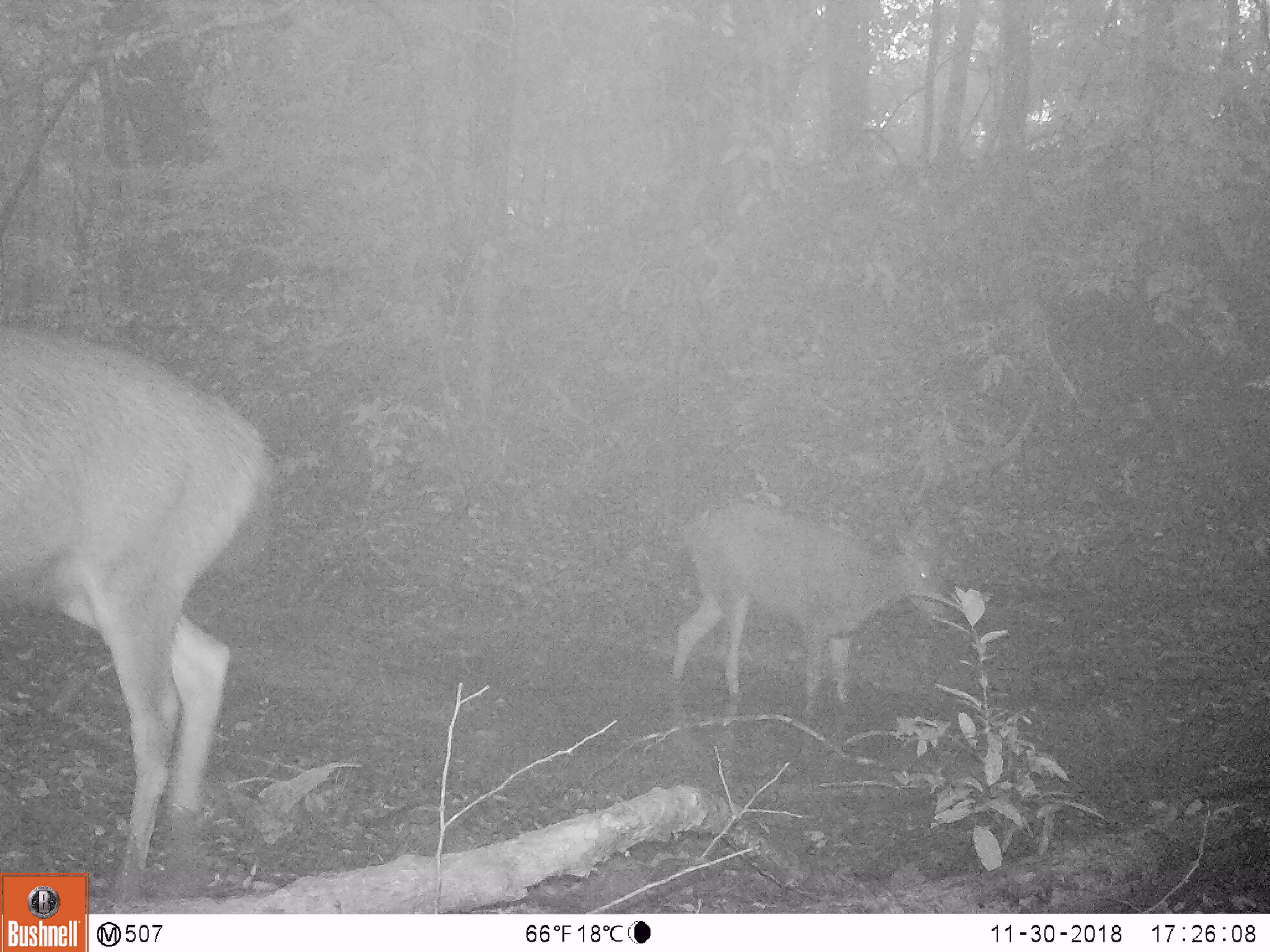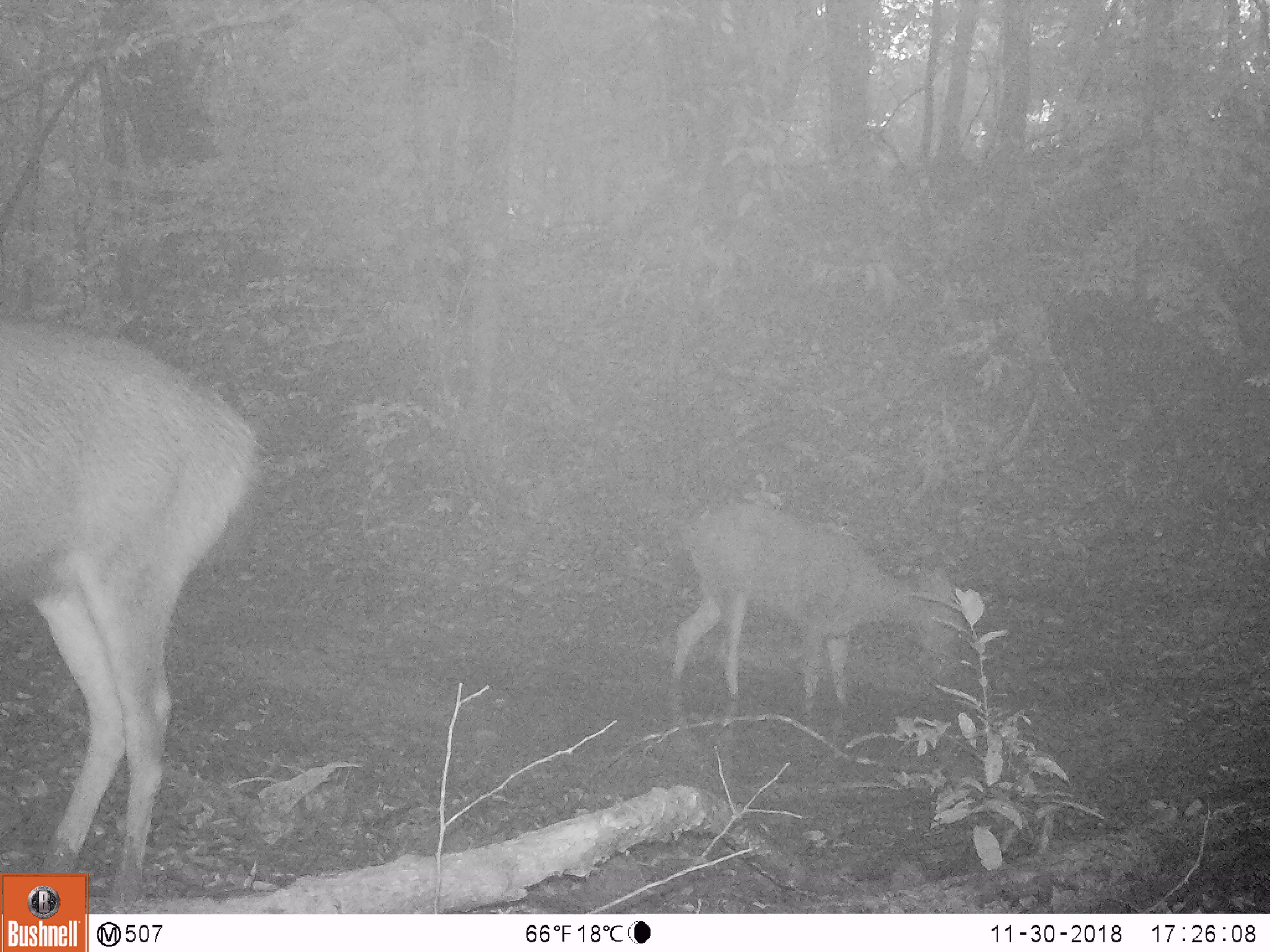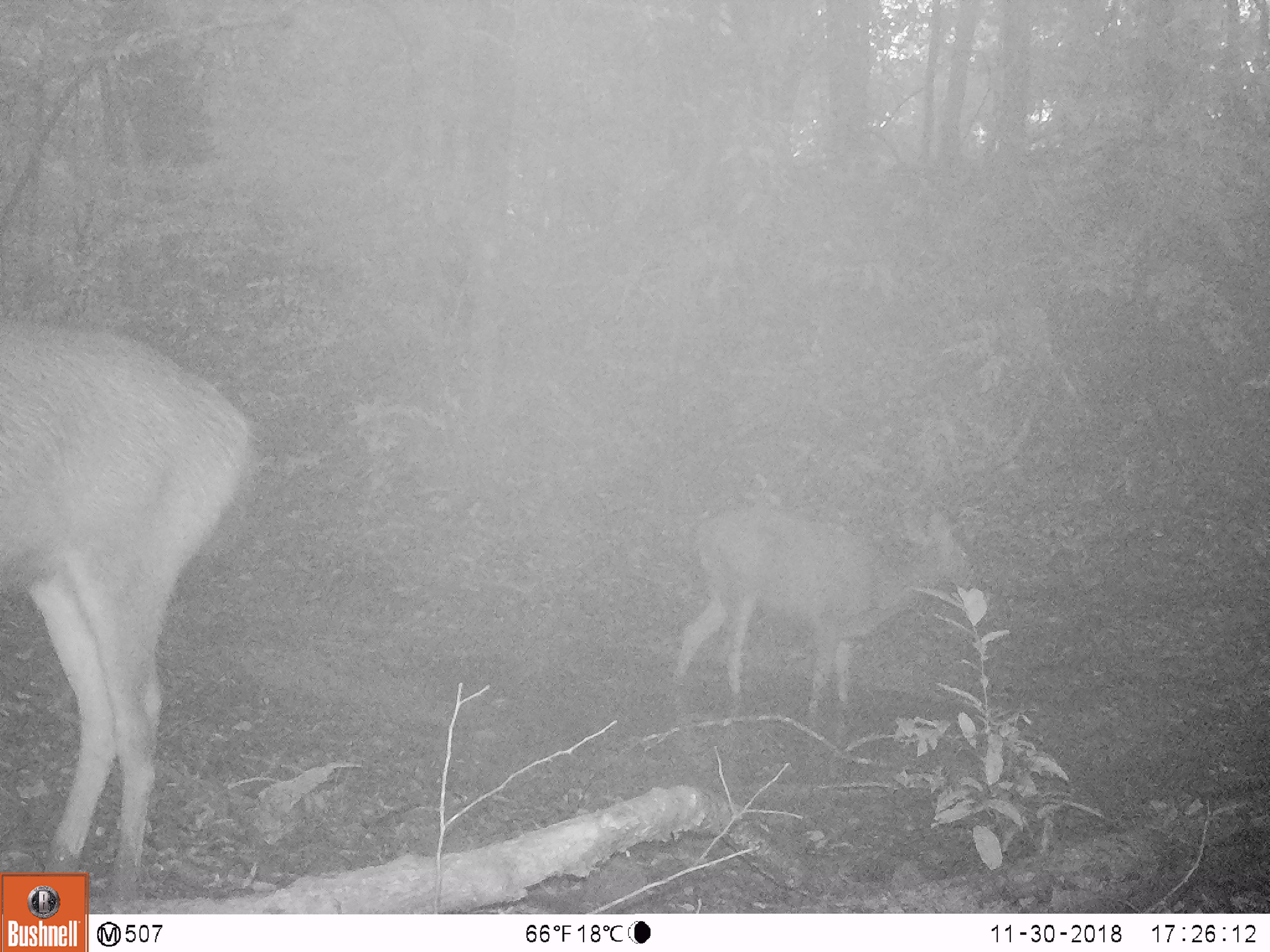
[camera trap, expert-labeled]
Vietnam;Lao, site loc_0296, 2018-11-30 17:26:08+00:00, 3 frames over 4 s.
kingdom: Animalia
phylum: Chordata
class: Mammalia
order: Artiodactyla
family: Cervidae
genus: Rusa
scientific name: Rusa unicolor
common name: sambar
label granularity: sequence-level